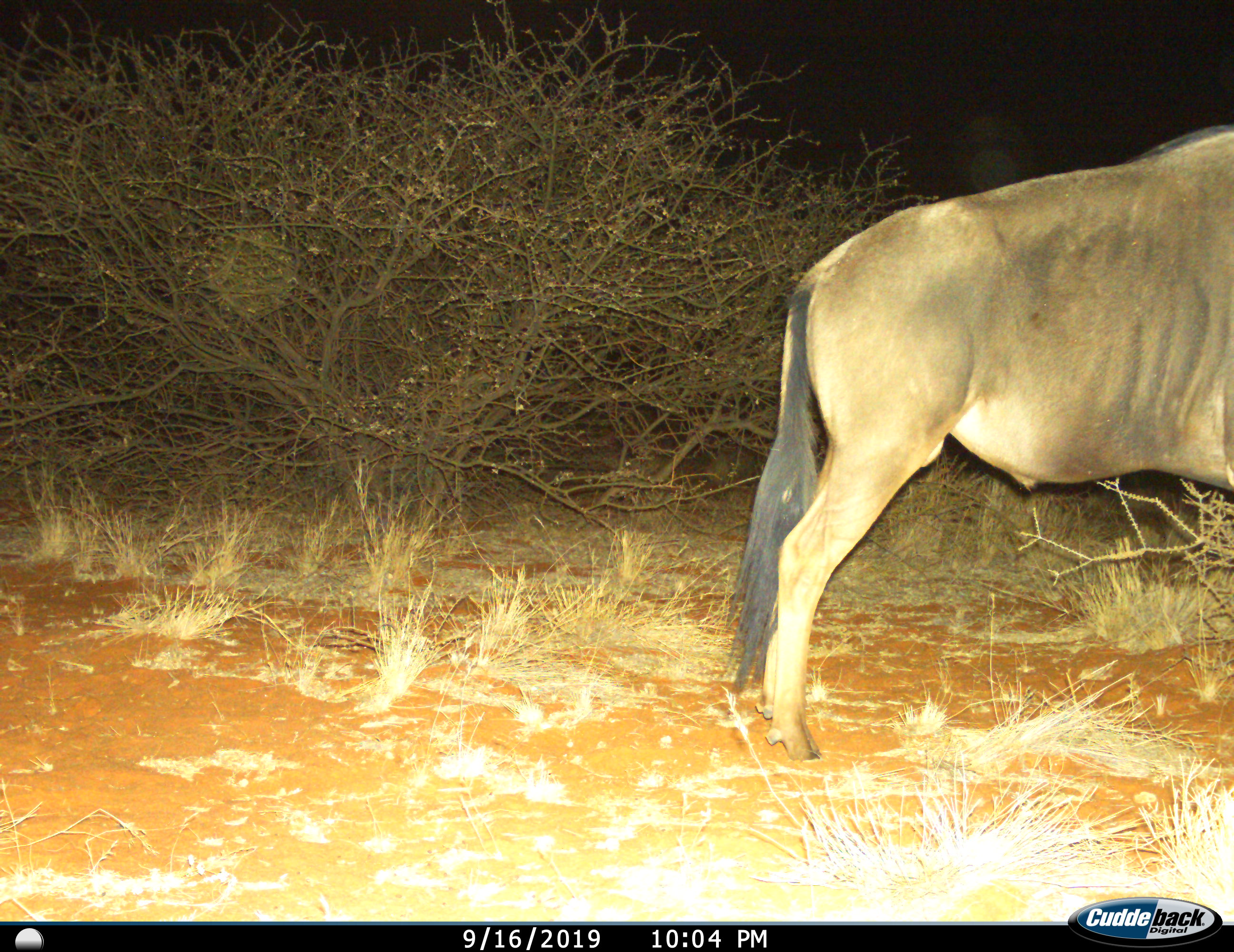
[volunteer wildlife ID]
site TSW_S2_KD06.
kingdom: Animalia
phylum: Chordata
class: Mammalia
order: Artiodactyla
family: Bovidae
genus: Connochaetes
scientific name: Connochaetes taurinus taurinus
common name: blue wildebeest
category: wildebeestblue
Wildebeestblue (blue wildebeest) (Connochaetes taurinus taurinus), count 1. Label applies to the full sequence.